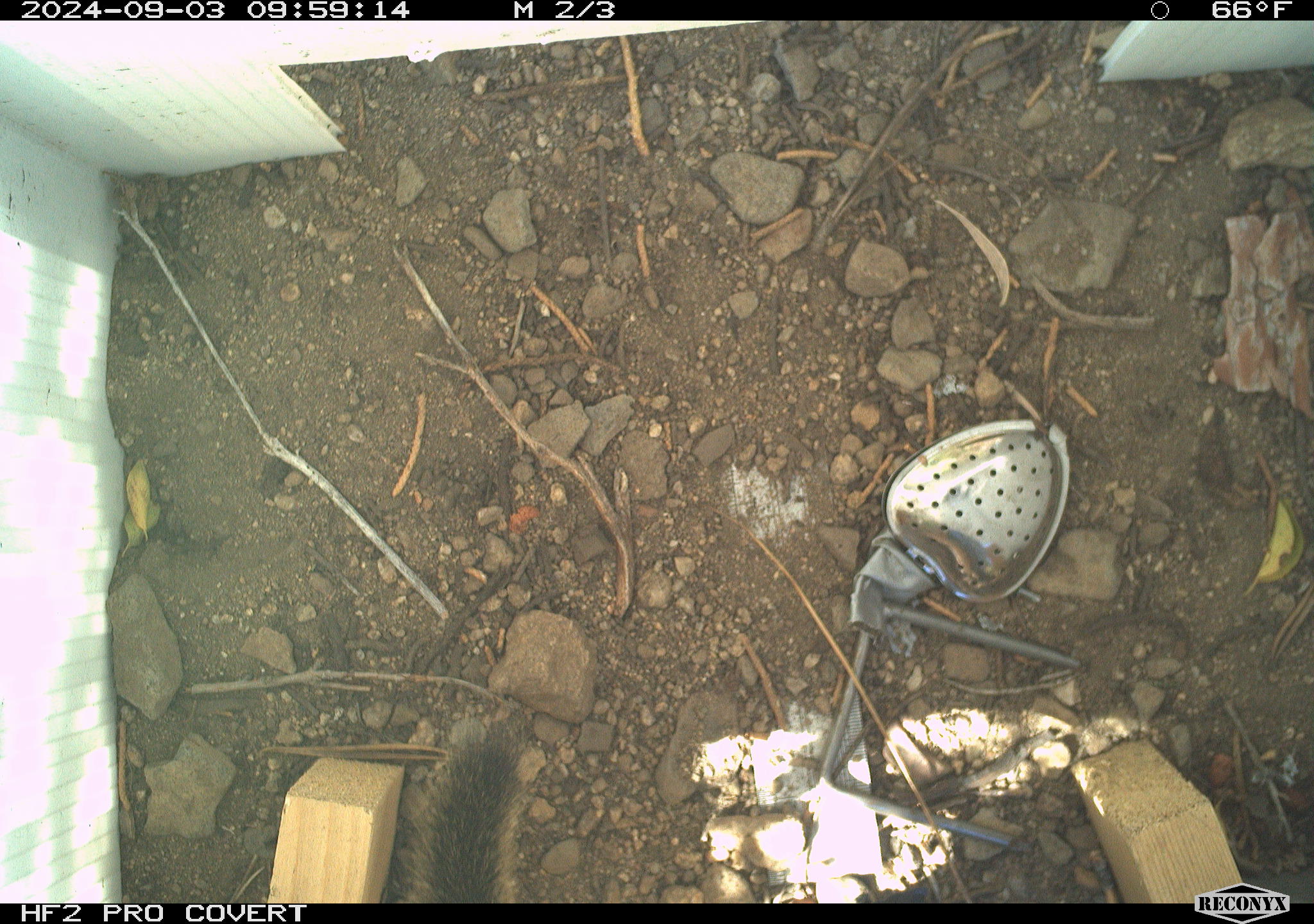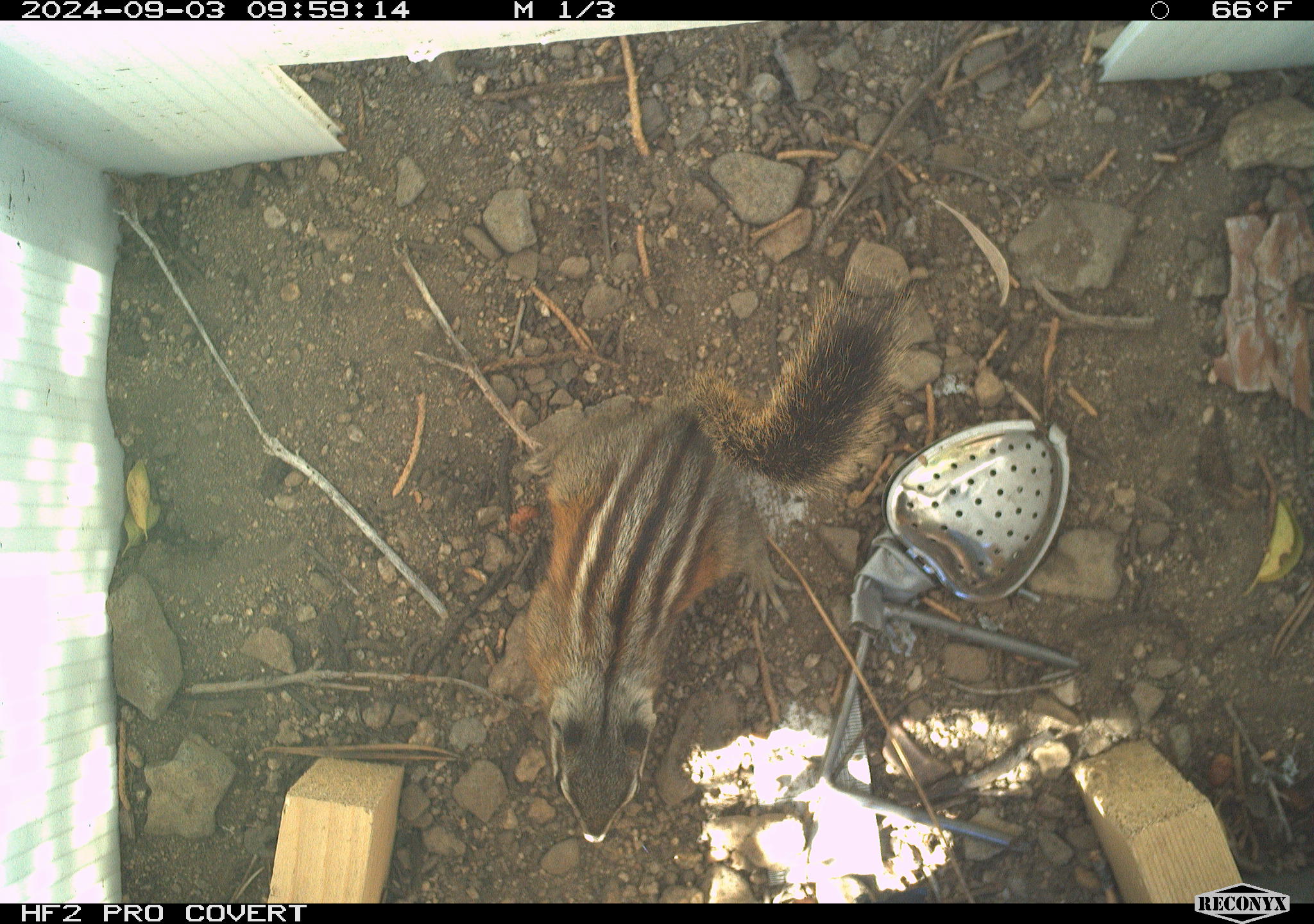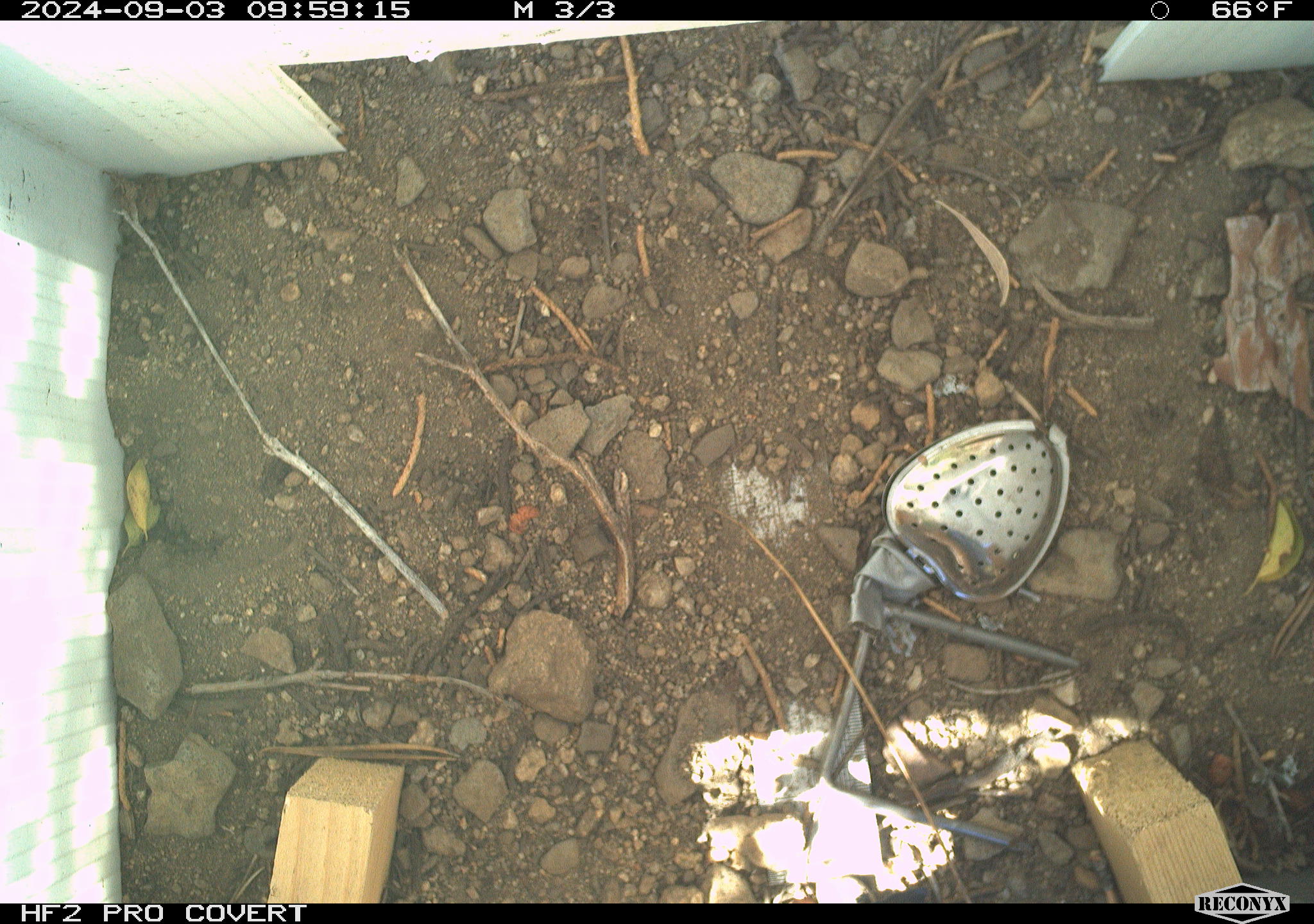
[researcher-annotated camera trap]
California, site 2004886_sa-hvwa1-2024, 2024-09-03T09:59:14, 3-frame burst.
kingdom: Animalia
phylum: Chordata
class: Mammalia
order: Rodentia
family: Sciuridae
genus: Neotamias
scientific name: Neotamias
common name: western chipmunks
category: neotamias species